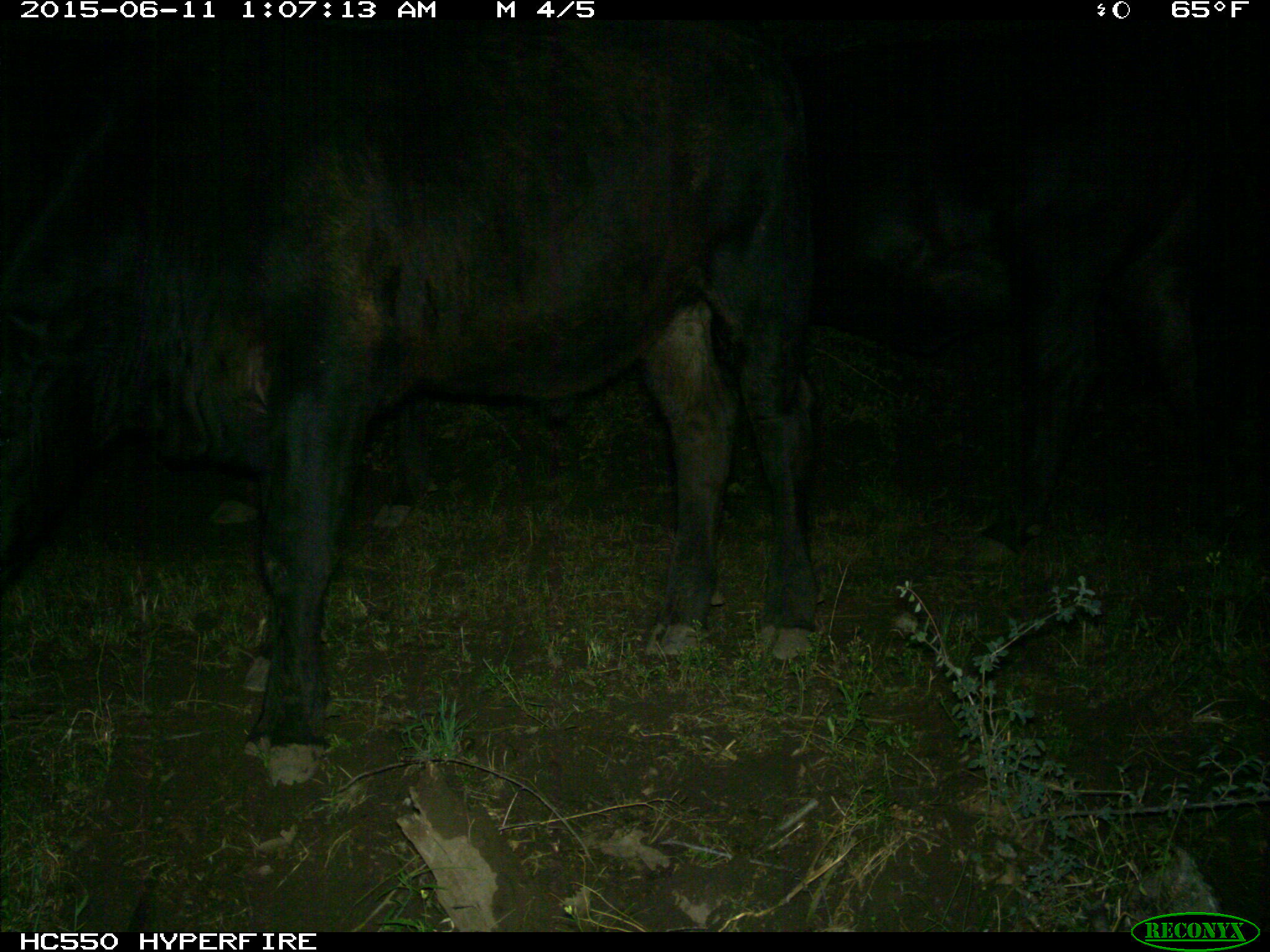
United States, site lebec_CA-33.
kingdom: Animalia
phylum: Chordata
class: Mammalia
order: Artiodactyla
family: Bovidae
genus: Bos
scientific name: Bos taurus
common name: domestic cow